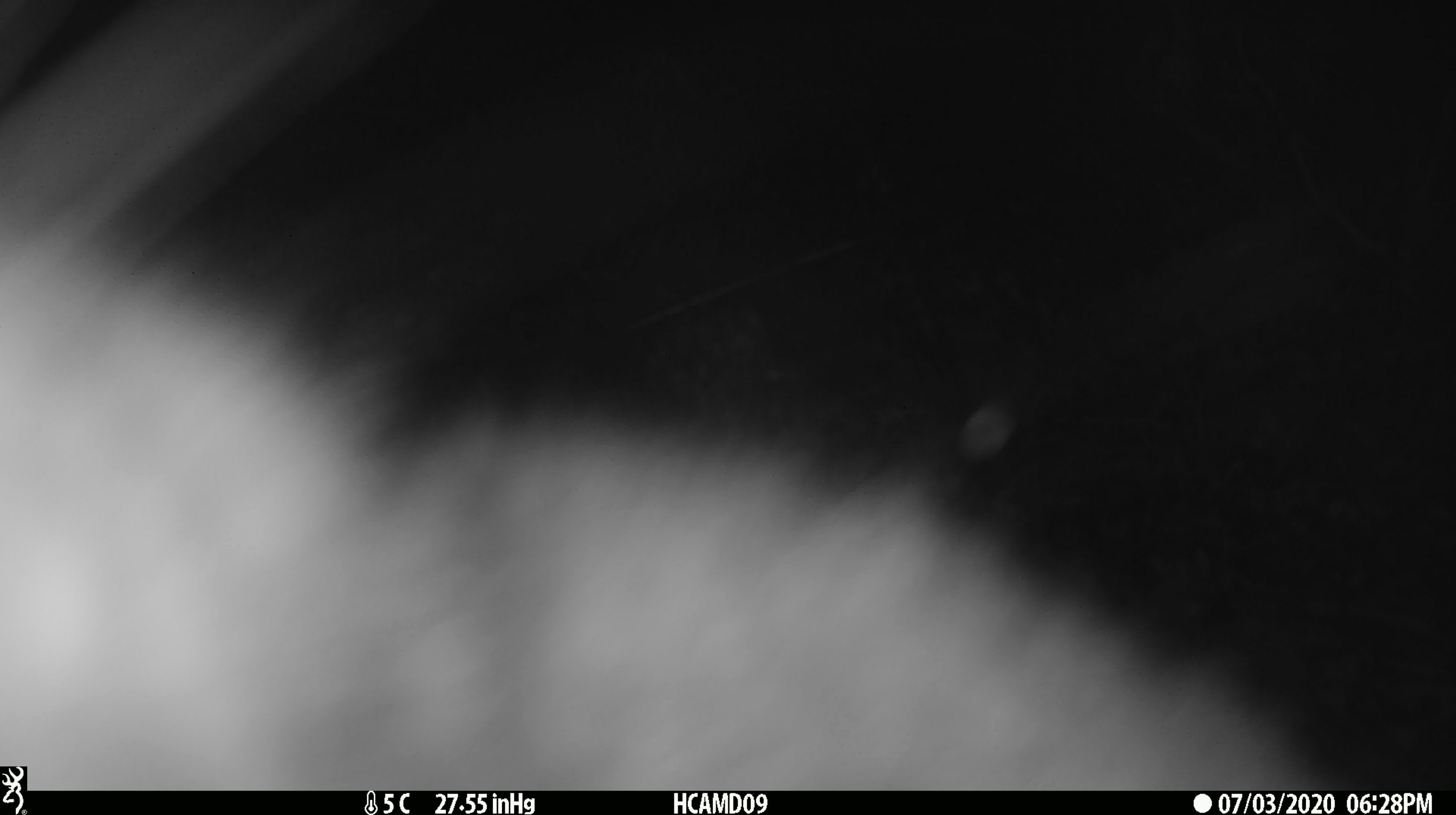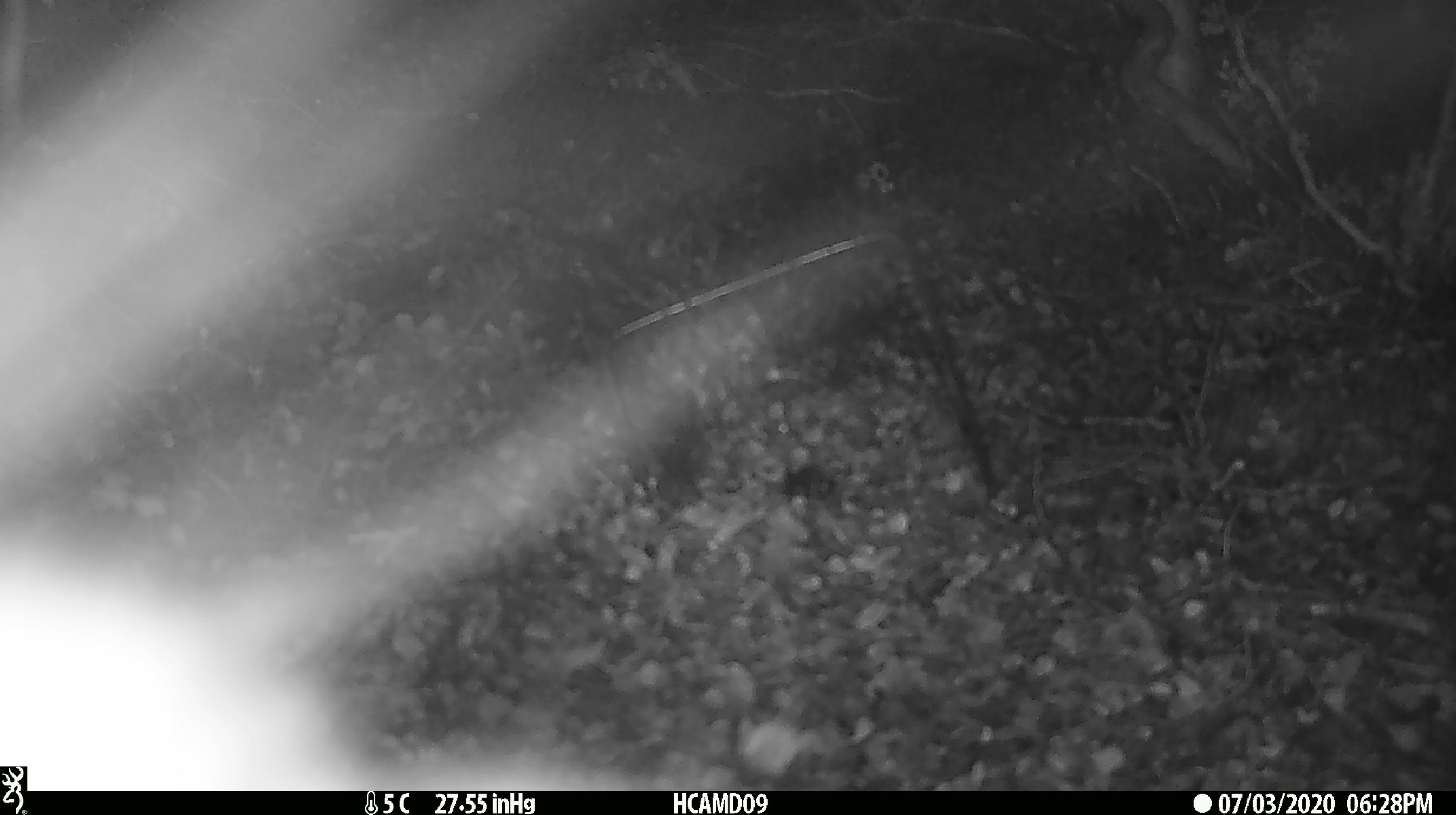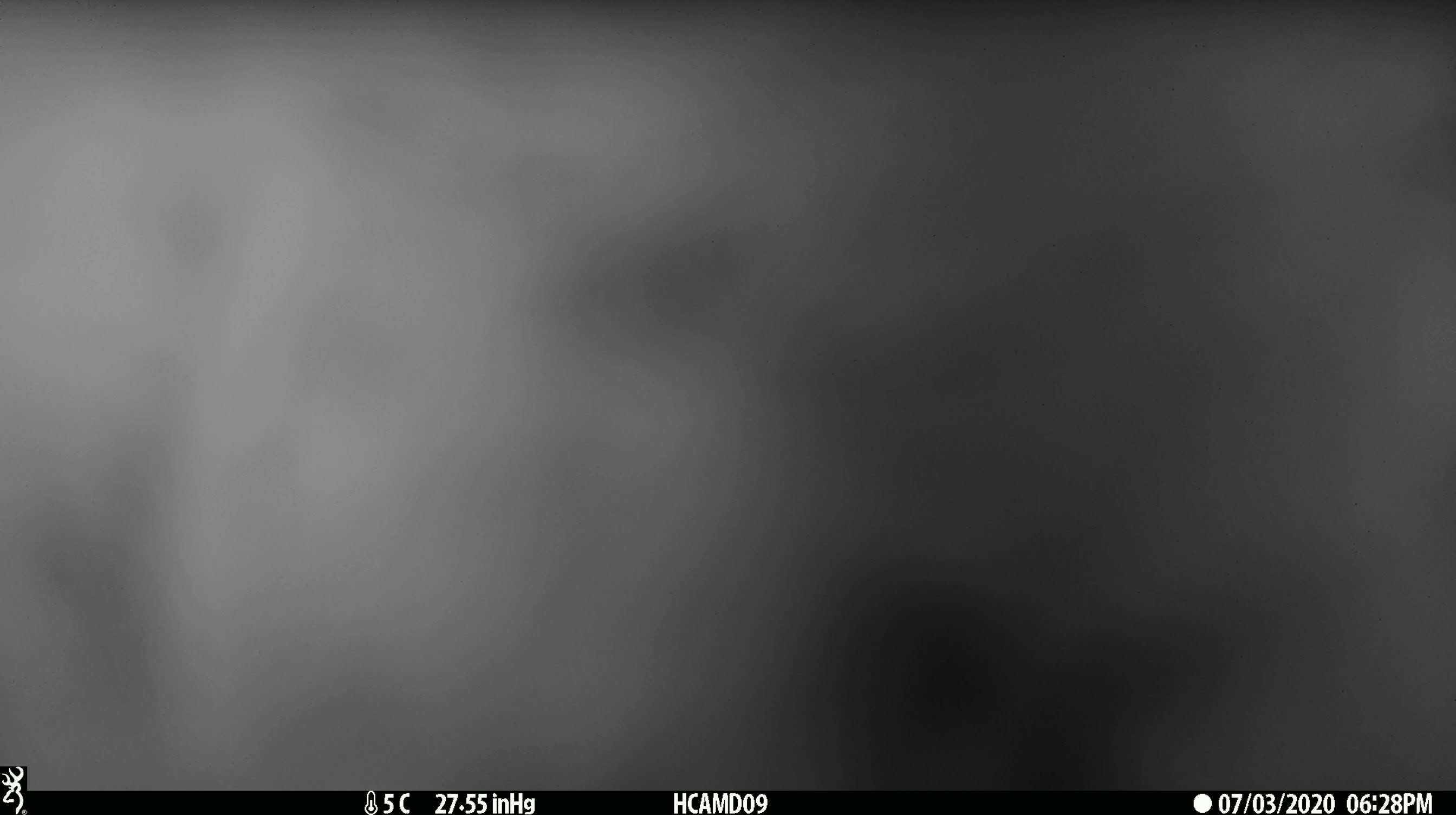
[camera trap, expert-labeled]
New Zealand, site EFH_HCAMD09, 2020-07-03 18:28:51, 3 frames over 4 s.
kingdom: Animalia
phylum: Chordata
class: Mammalia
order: Diprotodontia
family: Phalangeridae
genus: Trichosurus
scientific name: Trichosurus vulpecula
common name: common brushtail possum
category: possum